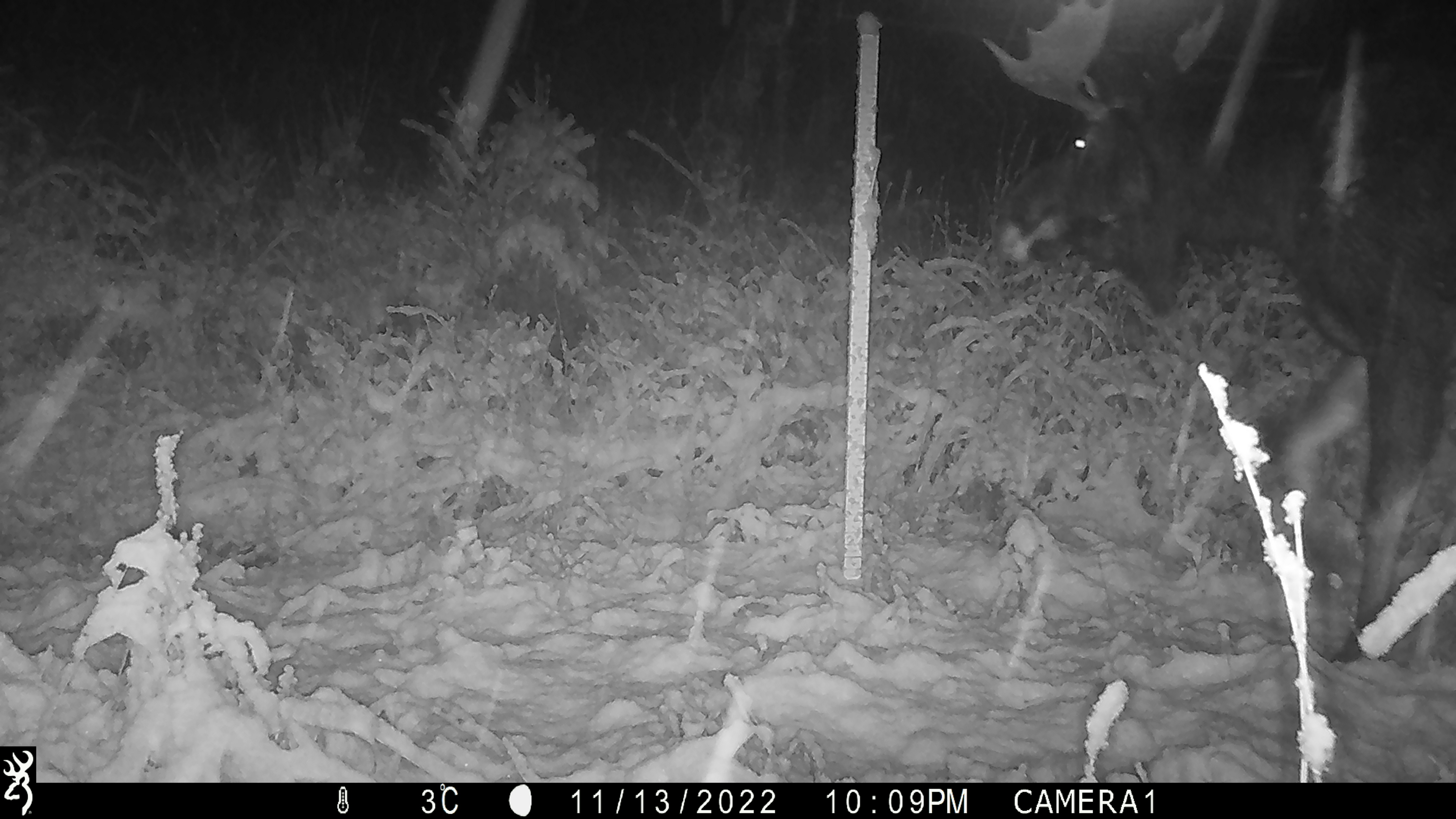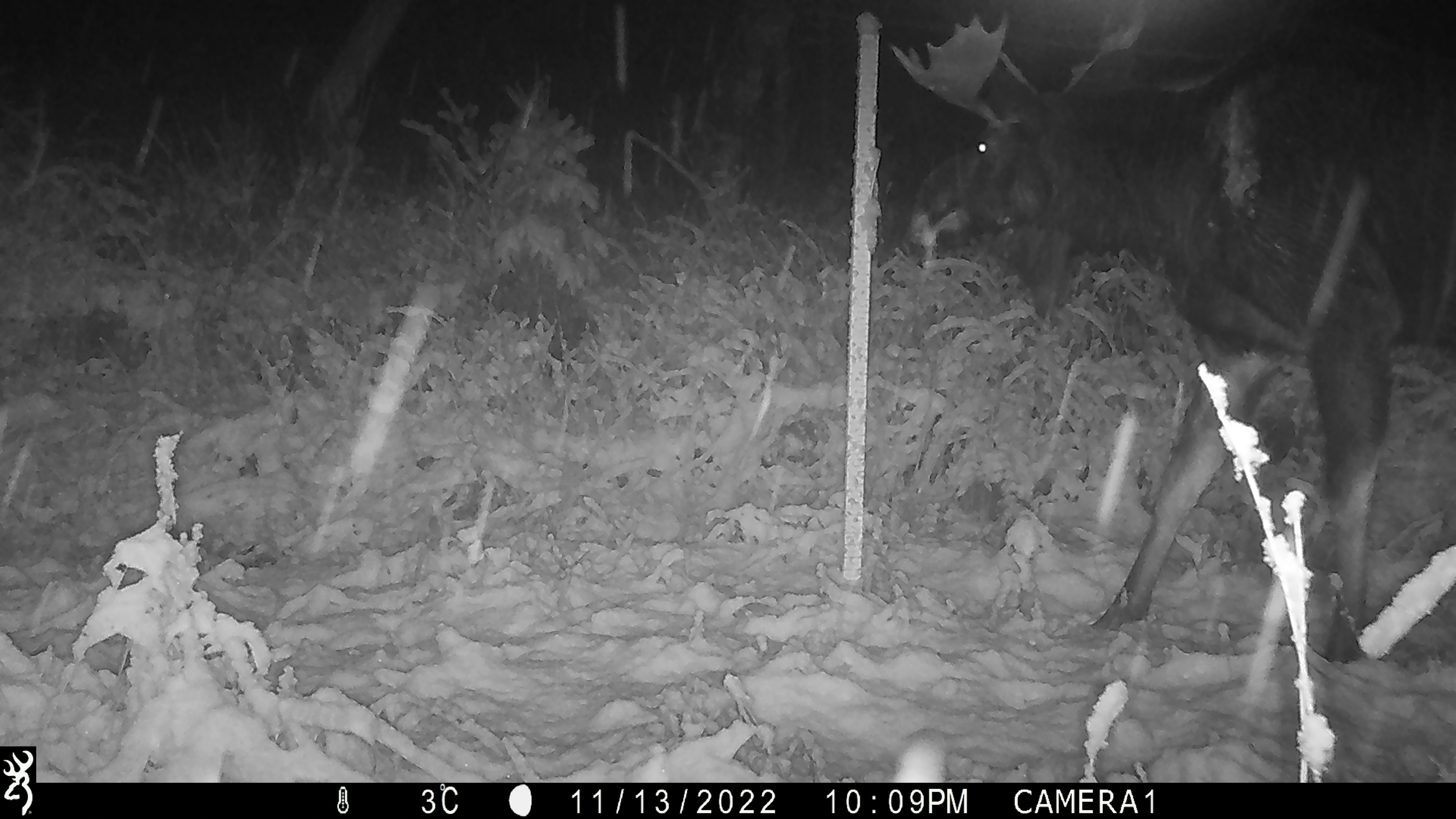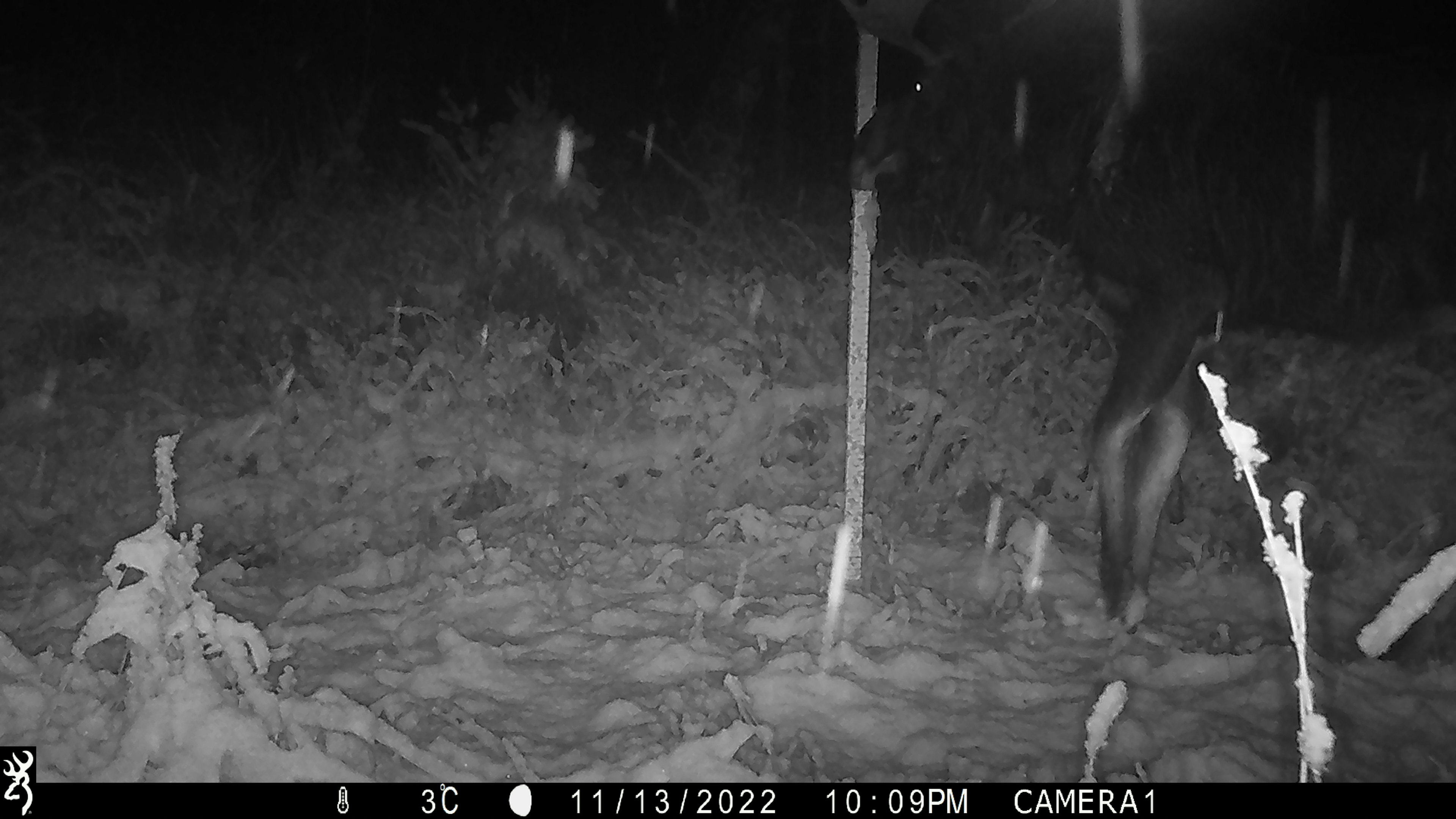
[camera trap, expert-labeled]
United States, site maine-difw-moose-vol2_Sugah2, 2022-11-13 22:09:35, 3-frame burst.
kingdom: Animalia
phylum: Chordata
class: Mammalia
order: Artiodactyla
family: Cervidae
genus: Alces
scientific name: Alces alces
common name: moose